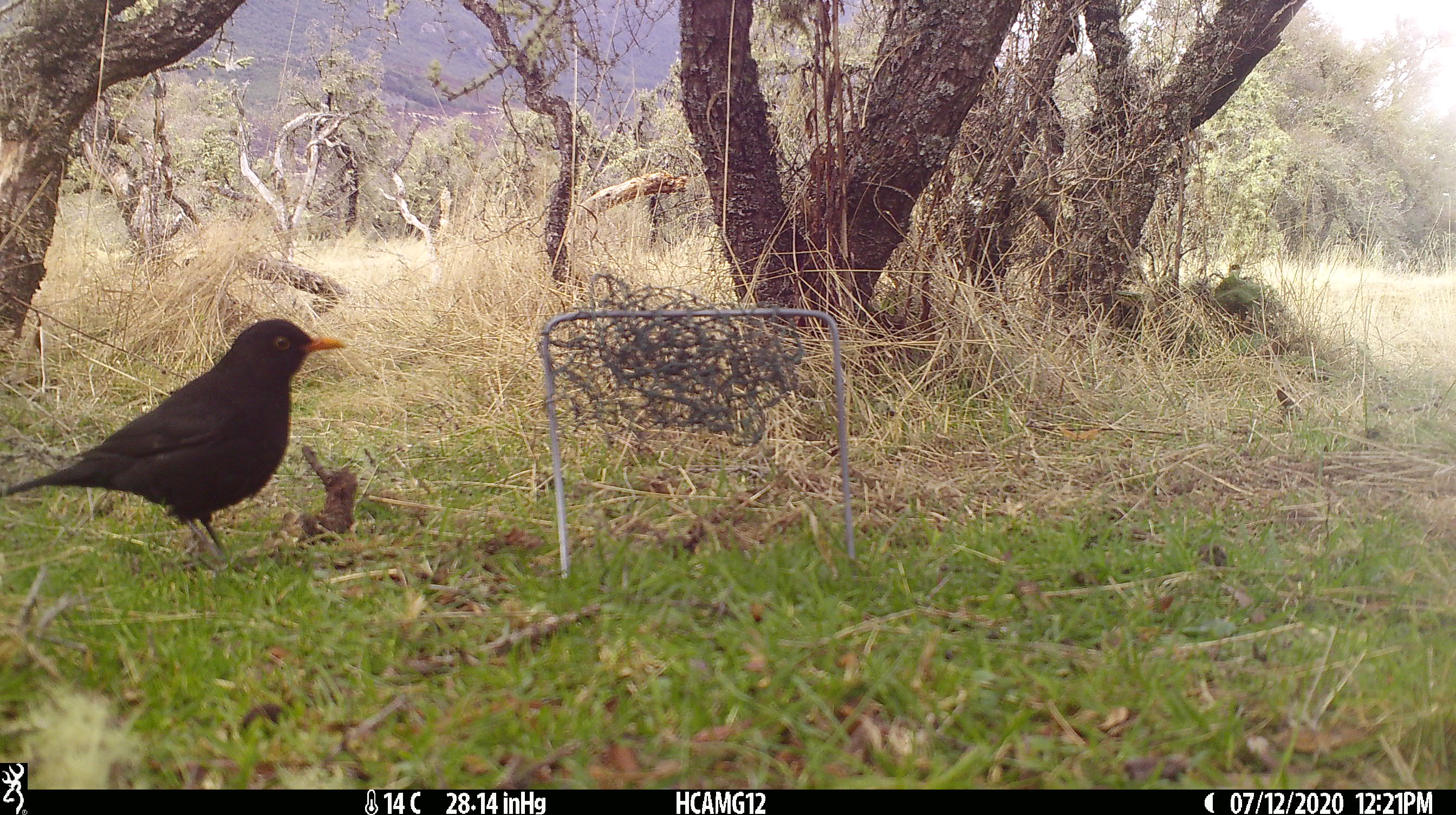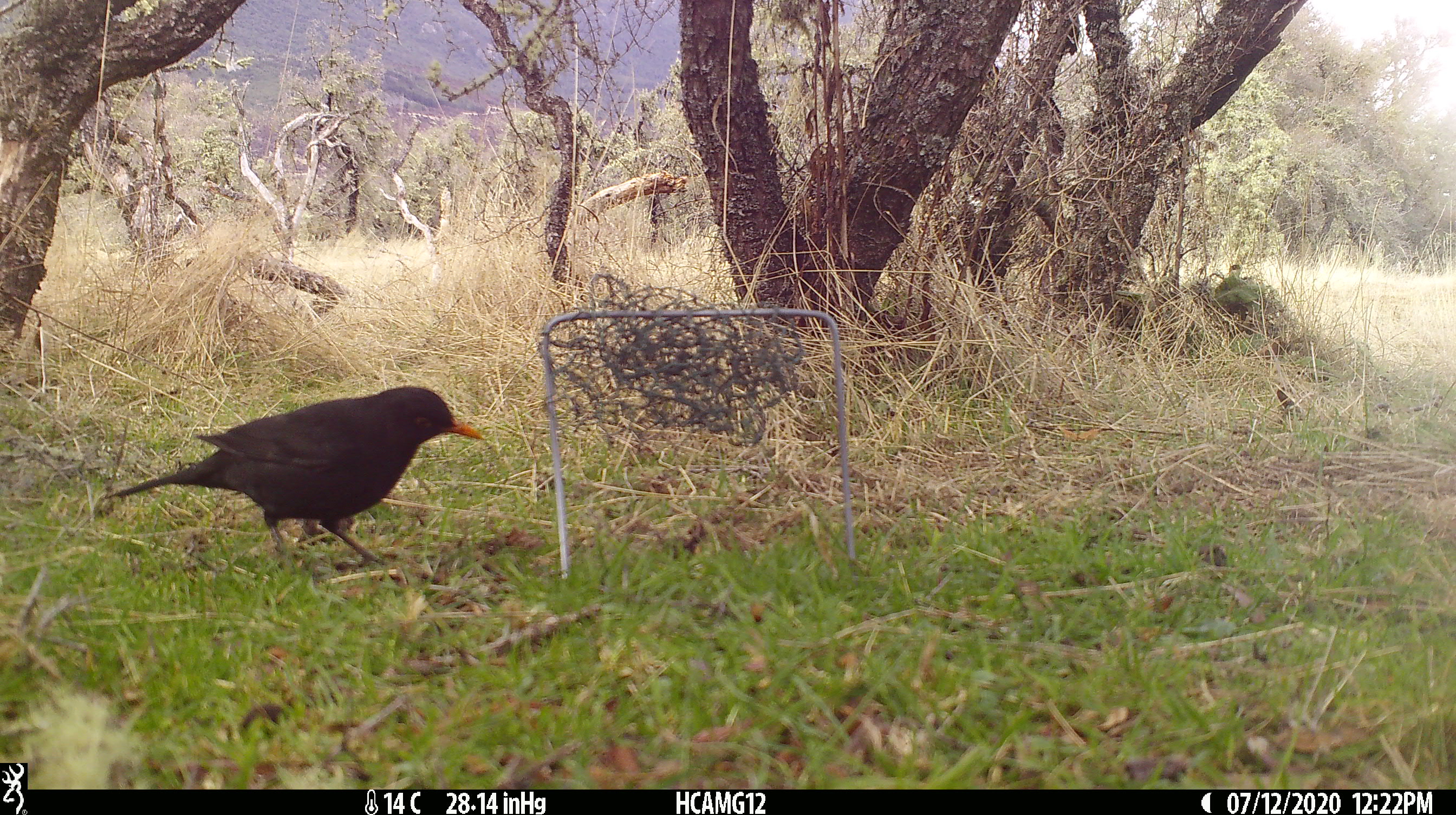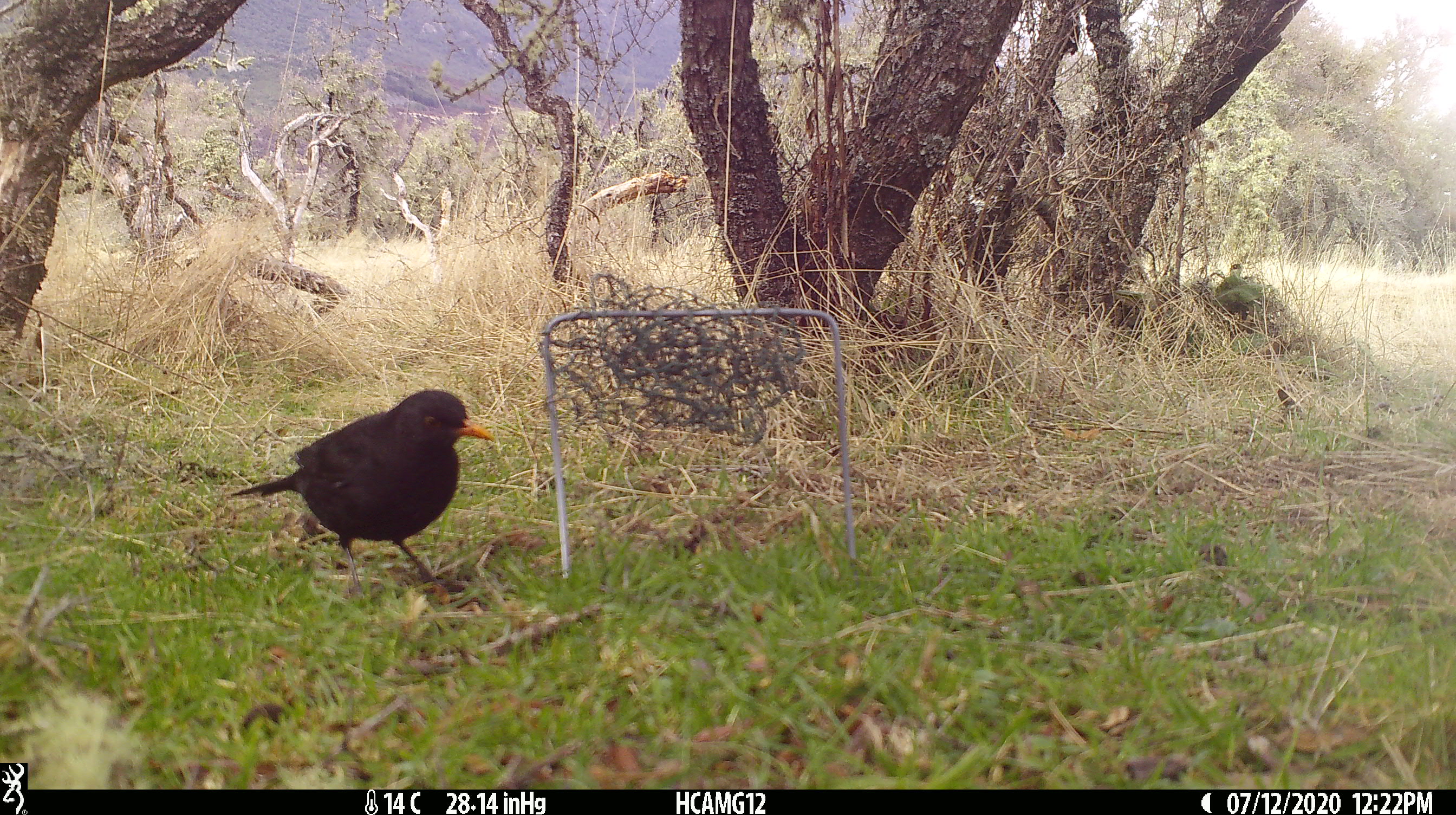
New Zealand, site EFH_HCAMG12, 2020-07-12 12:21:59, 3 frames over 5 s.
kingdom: Animalia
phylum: Chordata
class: Aves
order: Passeriformes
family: Turdidae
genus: Turdus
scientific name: Turdus merula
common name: eurasian blackbird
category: blackbird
Blackbird (eurasian blackbird) (Turdus merula).